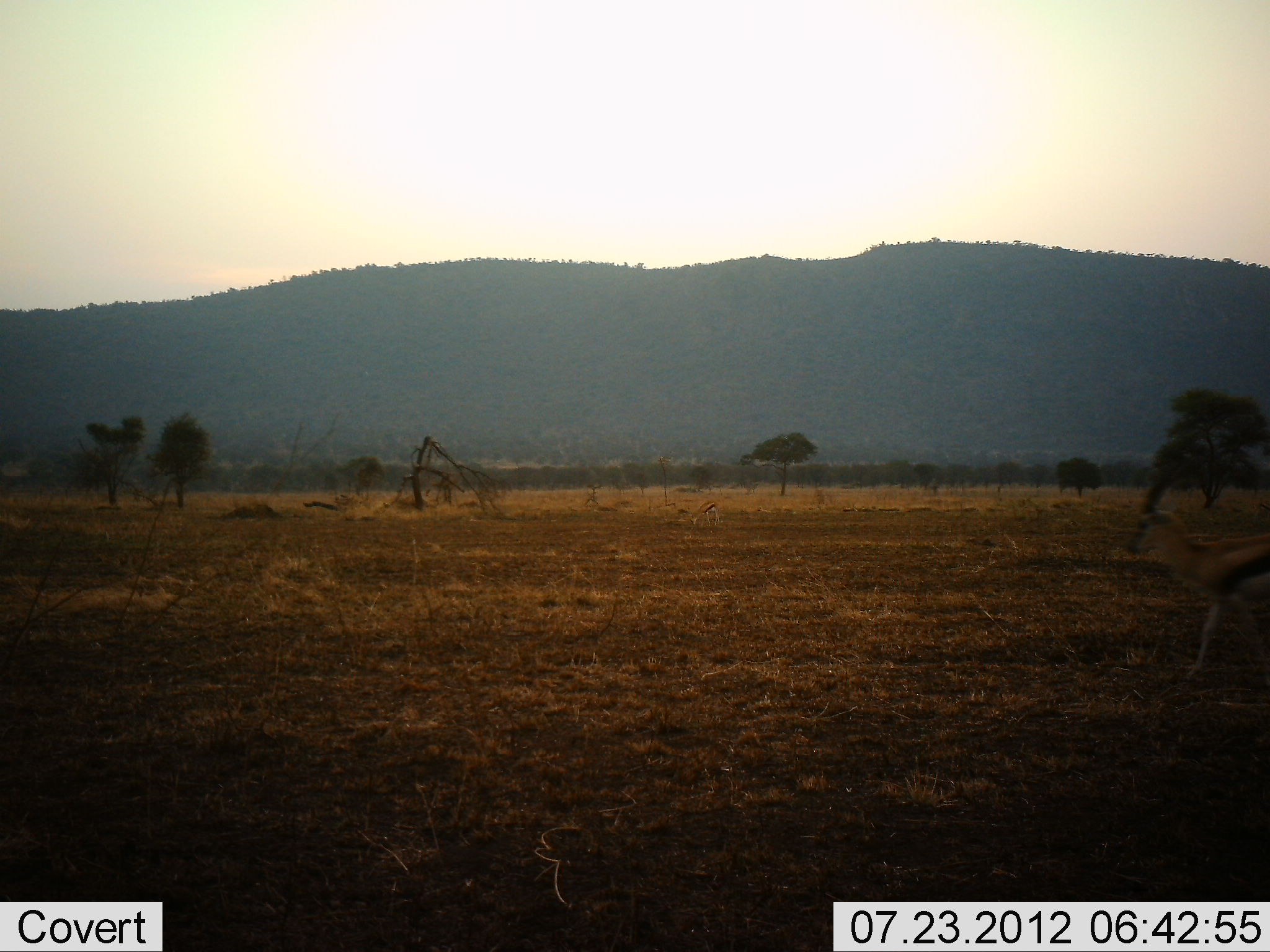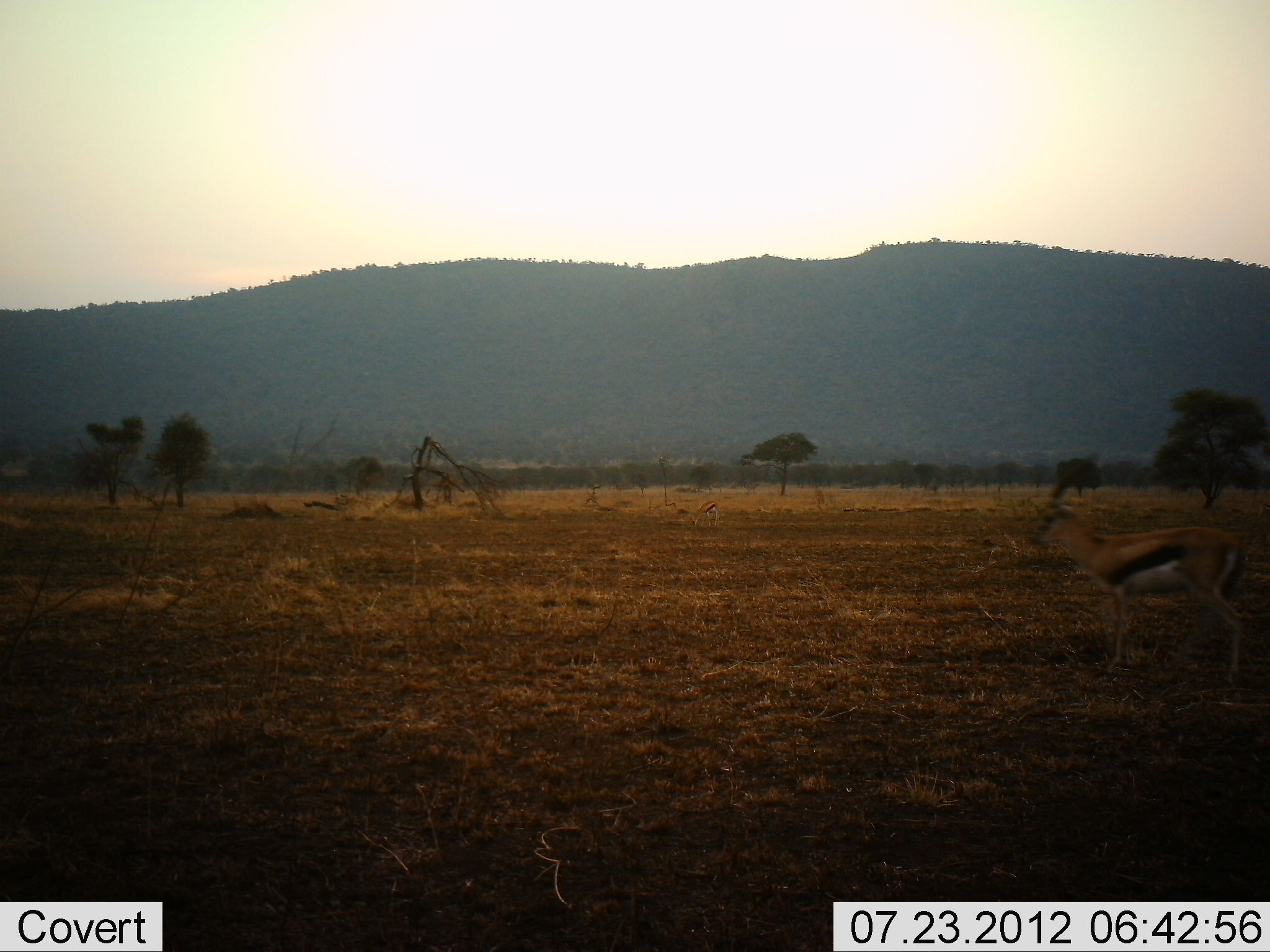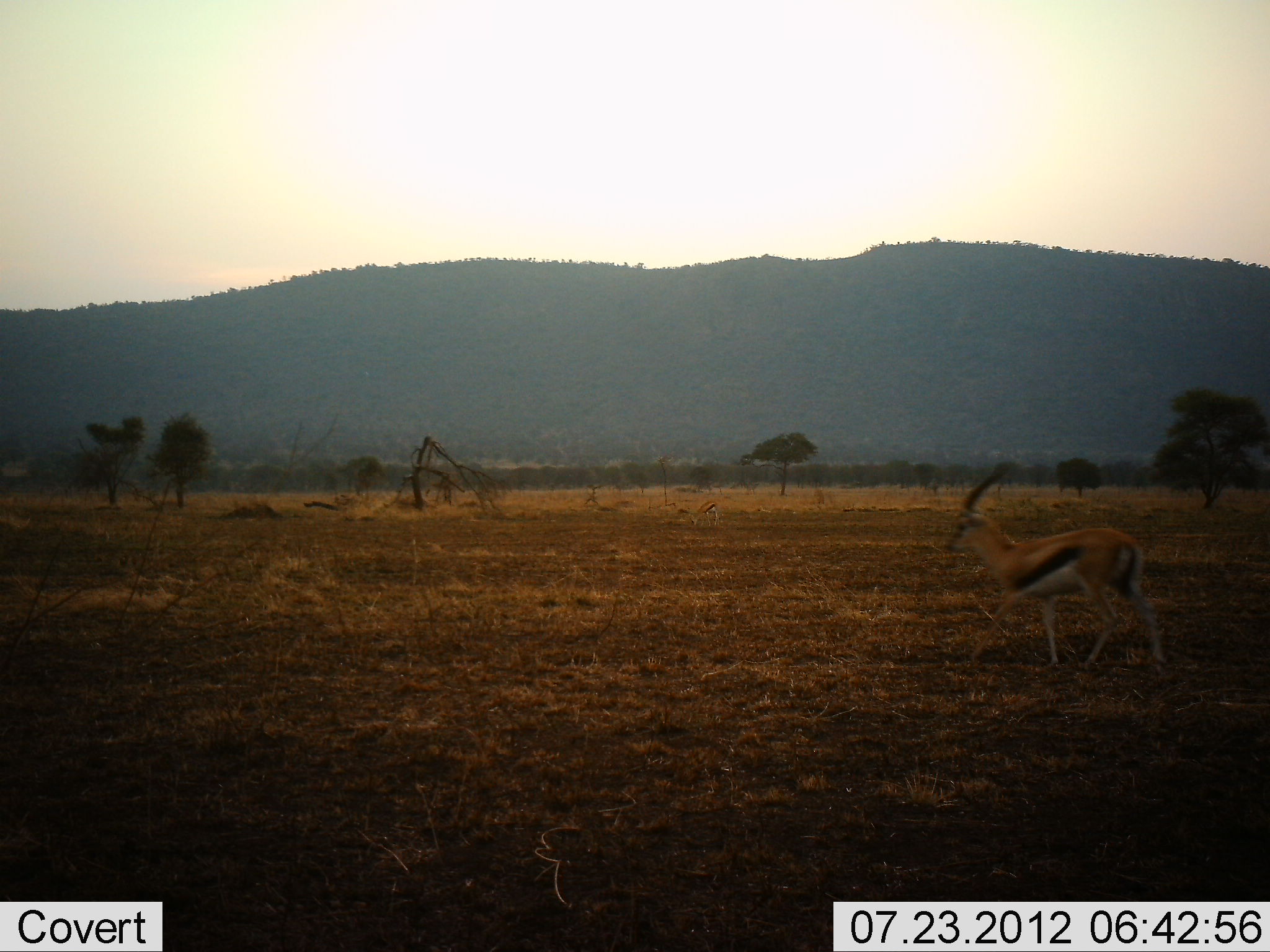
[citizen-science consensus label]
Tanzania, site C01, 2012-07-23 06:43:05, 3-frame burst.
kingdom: Animalia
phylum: Chordata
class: Mammalia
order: Artiodactyla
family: Bovidae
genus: Eudorcas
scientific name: Eudorcas thomsonii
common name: thomson's gazelle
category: gazellethomsons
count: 1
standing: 10%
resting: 0%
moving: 90%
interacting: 0%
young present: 0%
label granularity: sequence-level